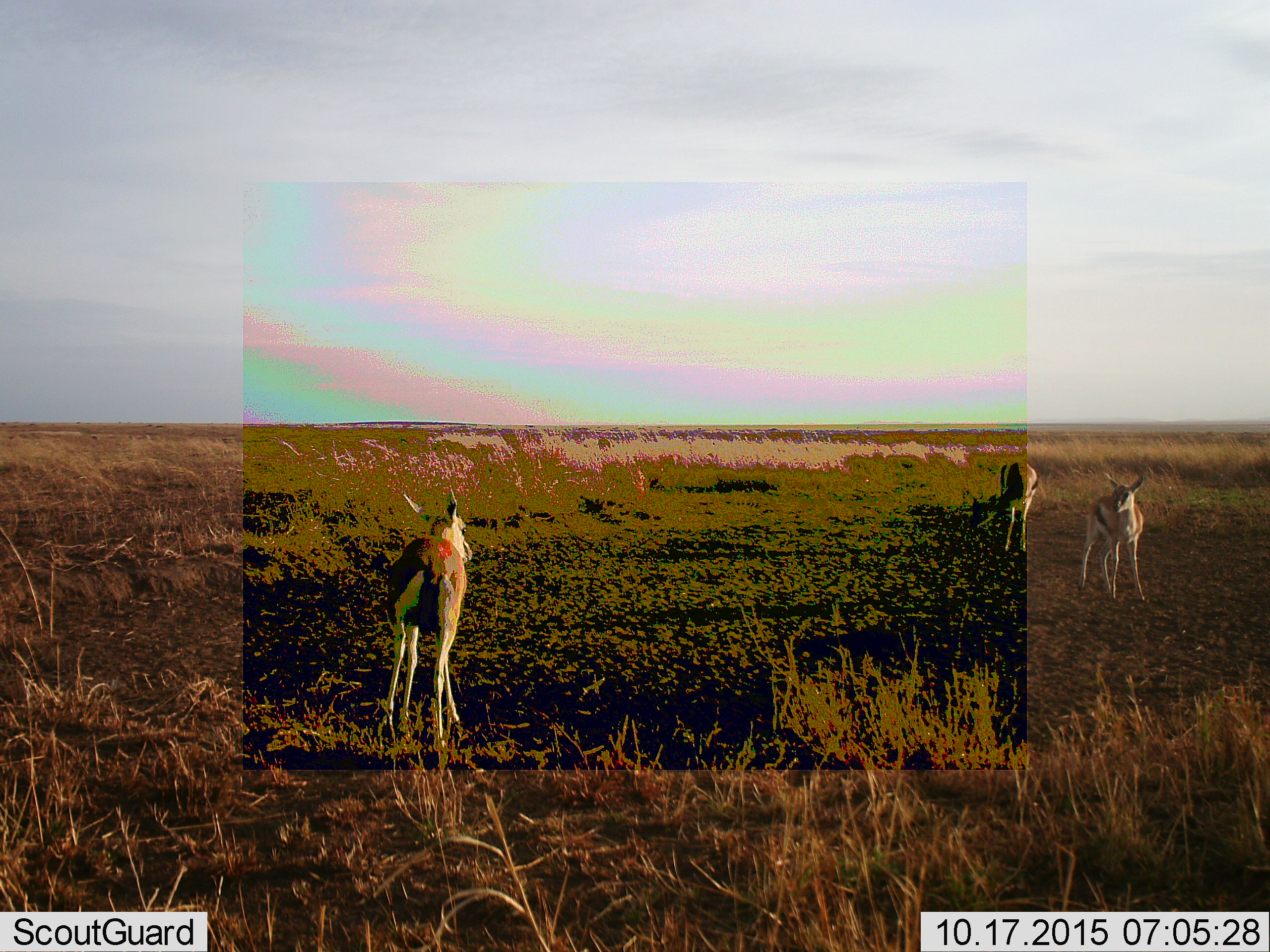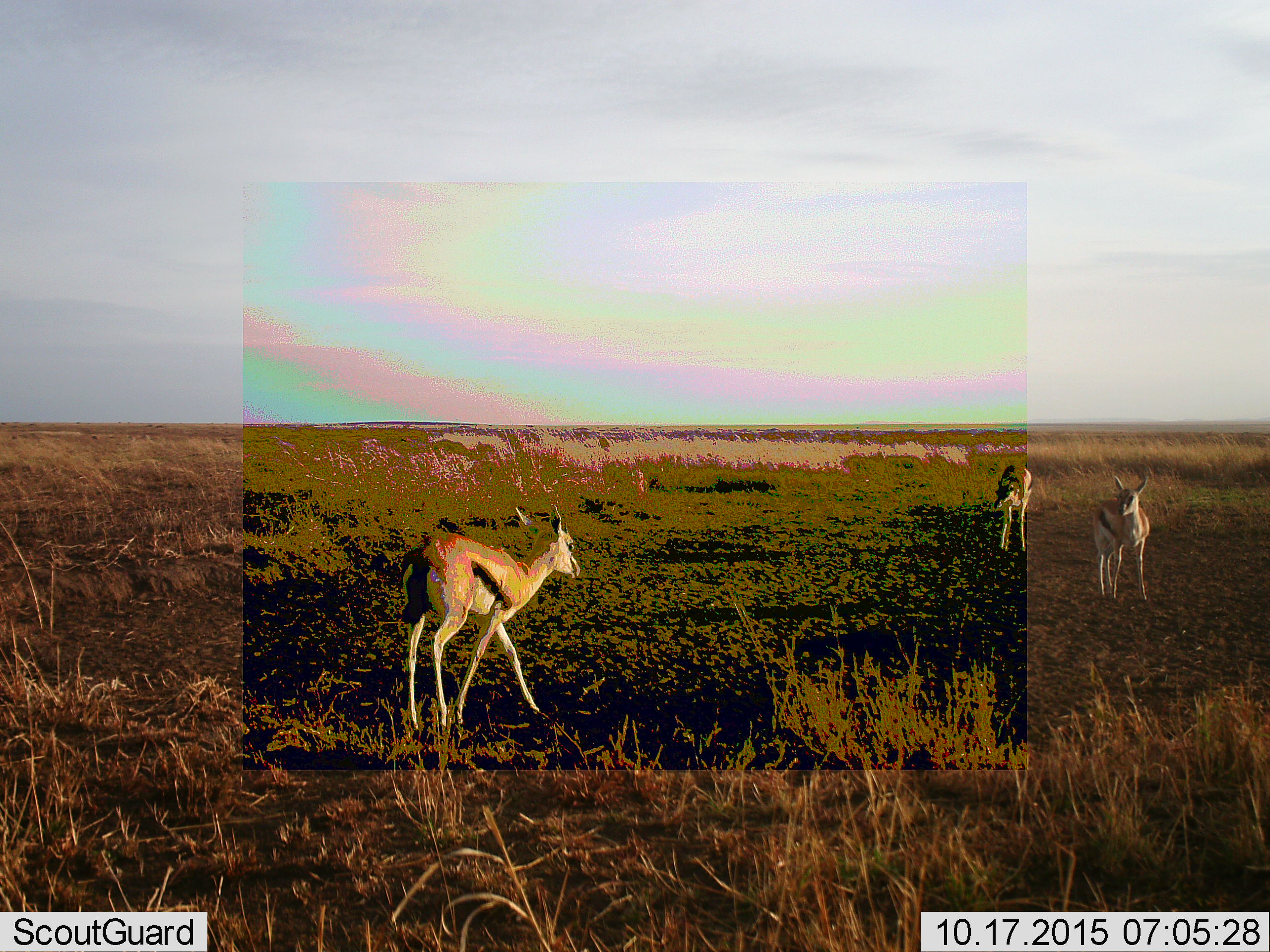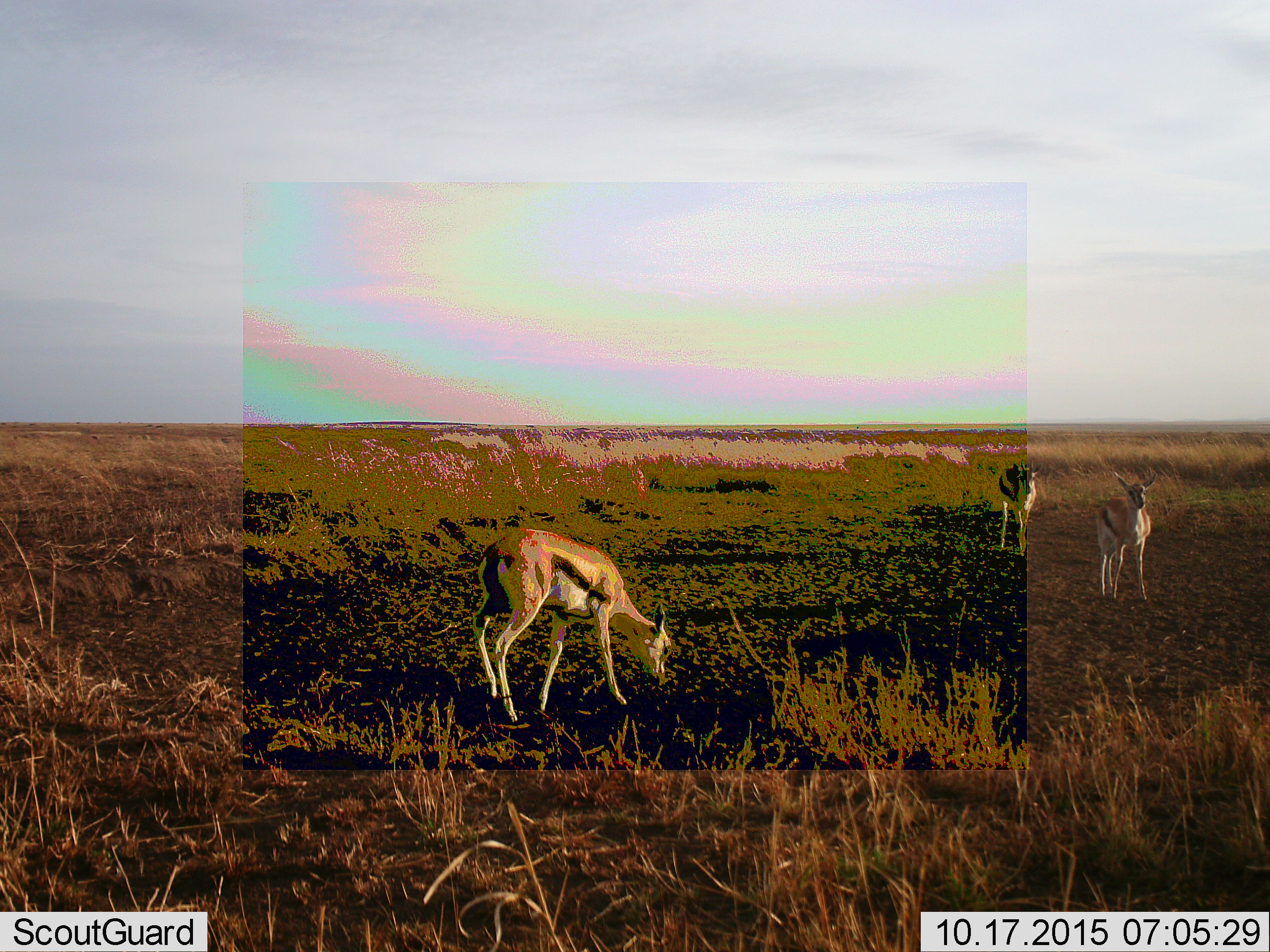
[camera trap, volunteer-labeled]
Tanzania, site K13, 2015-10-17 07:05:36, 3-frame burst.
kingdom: Animalia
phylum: Chordata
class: Mammalia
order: Artiodactyla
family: Bovidae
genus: Eudorcas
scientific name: Eudorcas thomsonii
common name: thomson's gazelle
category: gazellethomsons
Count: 3.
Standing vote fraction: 86%.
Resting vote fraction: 0%.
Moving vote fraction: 29%.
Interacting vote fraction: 0%.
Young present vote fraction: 0%.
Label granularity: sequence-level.